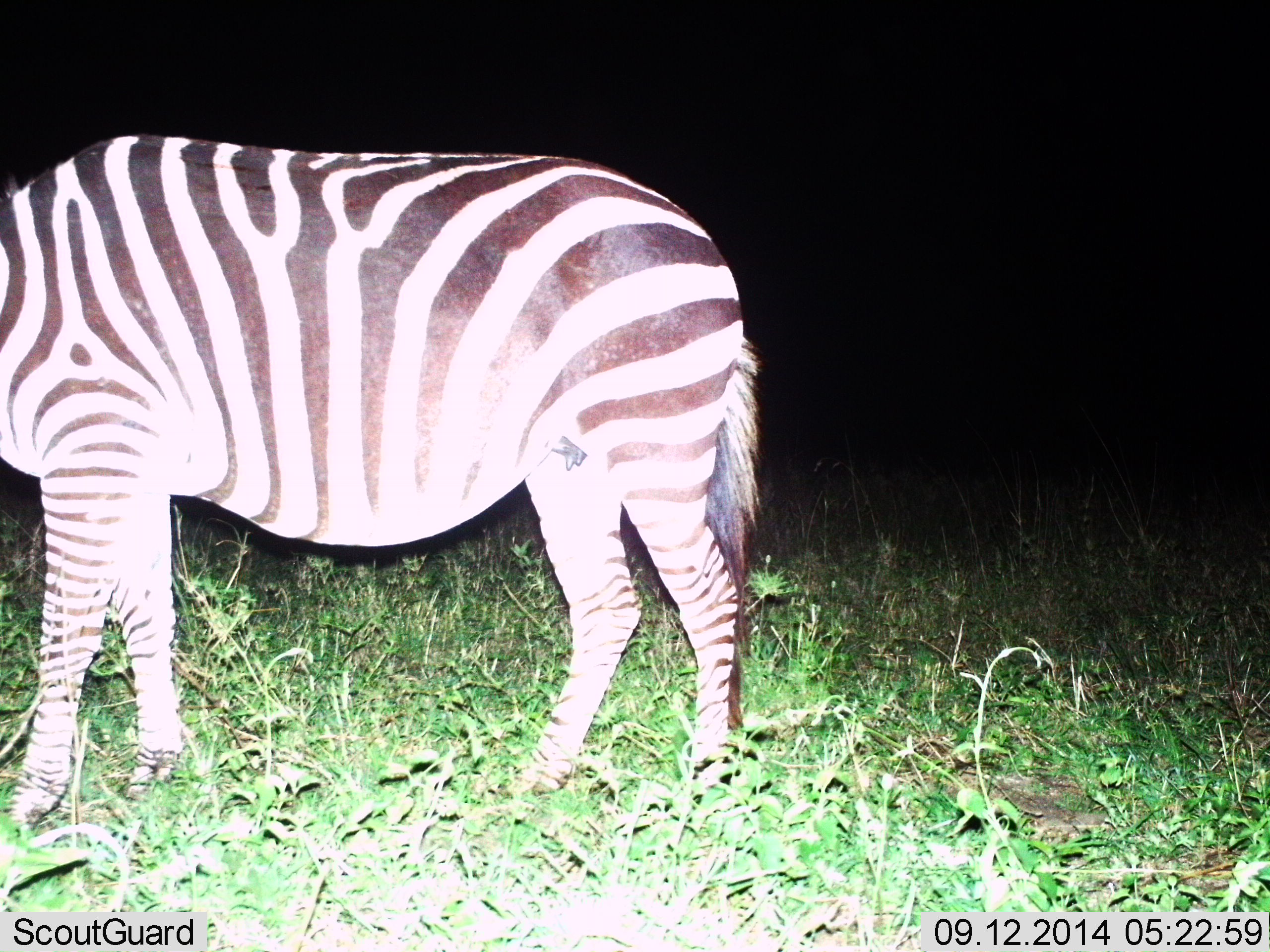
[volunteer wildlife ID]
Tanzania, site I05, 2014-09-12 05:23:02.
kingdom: Animalia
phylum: Chordata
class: Mammalia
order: Perissodactyla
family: Equidae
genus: Equus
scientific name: Equus quagga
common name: plains zebra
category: zebra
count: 1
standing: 90%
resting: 0%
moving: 10%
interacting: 0%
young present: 0%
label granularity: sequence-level